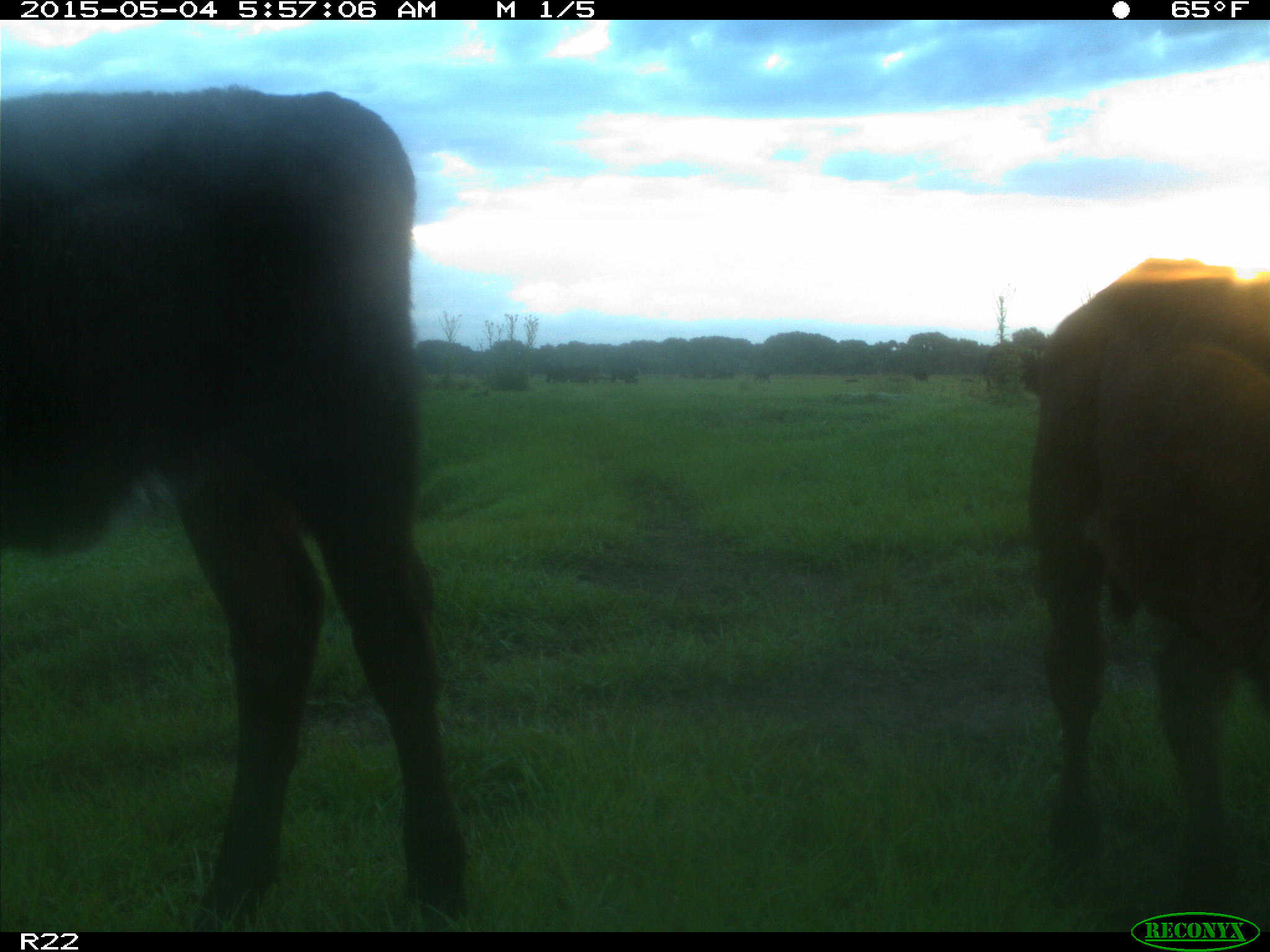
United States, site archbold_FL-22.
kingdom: Animalia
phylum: Chordata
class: Mammalia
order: Artiodactyla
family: Bovidae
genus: Bos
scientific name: Bos taurus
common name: domestic cow